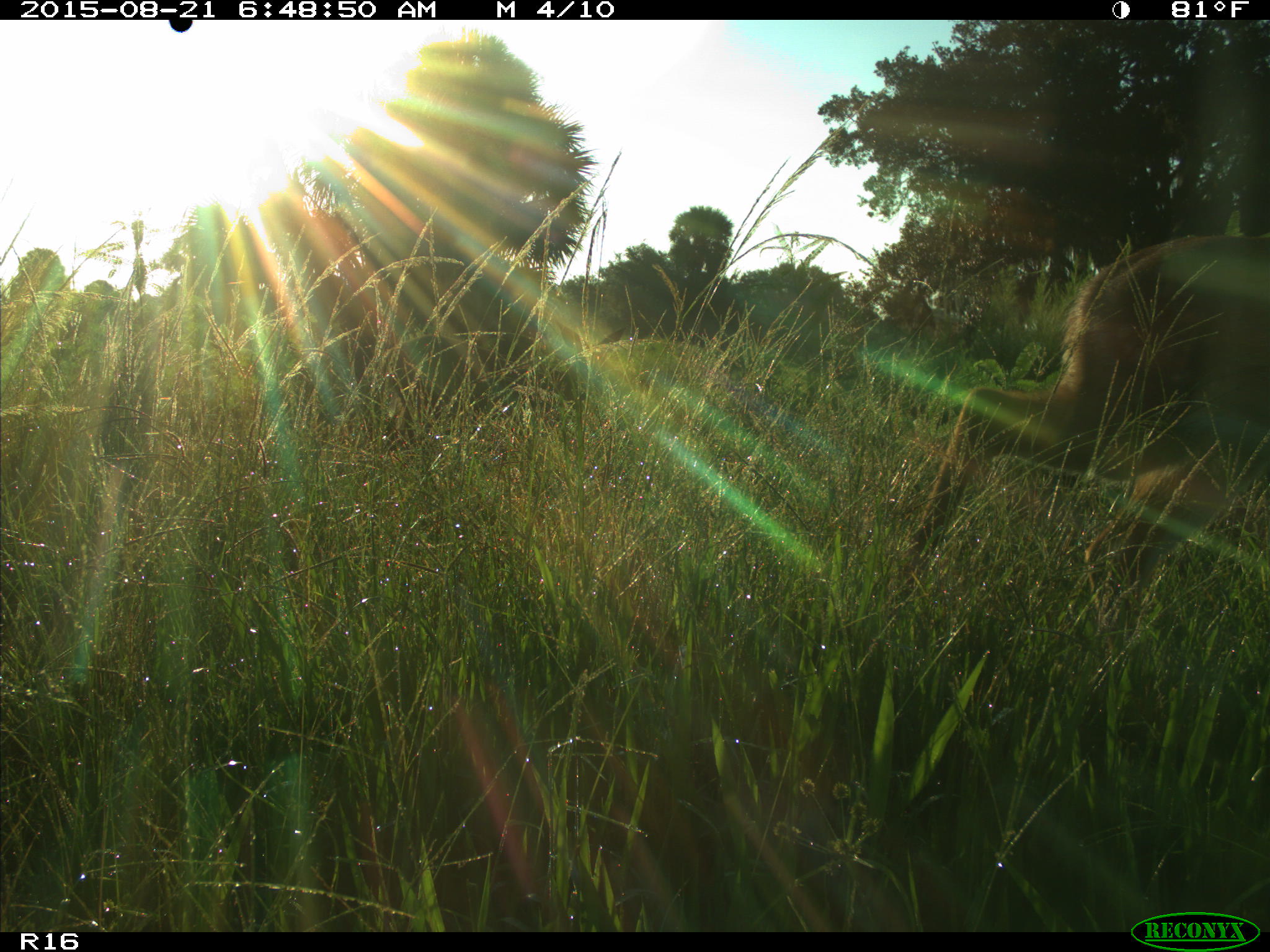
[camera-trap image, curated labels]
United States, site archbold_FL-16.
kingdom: Animalia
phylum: Chordata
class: Mammalia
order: Artiodactyla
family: Cervidae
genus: Odocoileus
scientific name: Odocoileus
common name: deer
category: unidentified deer